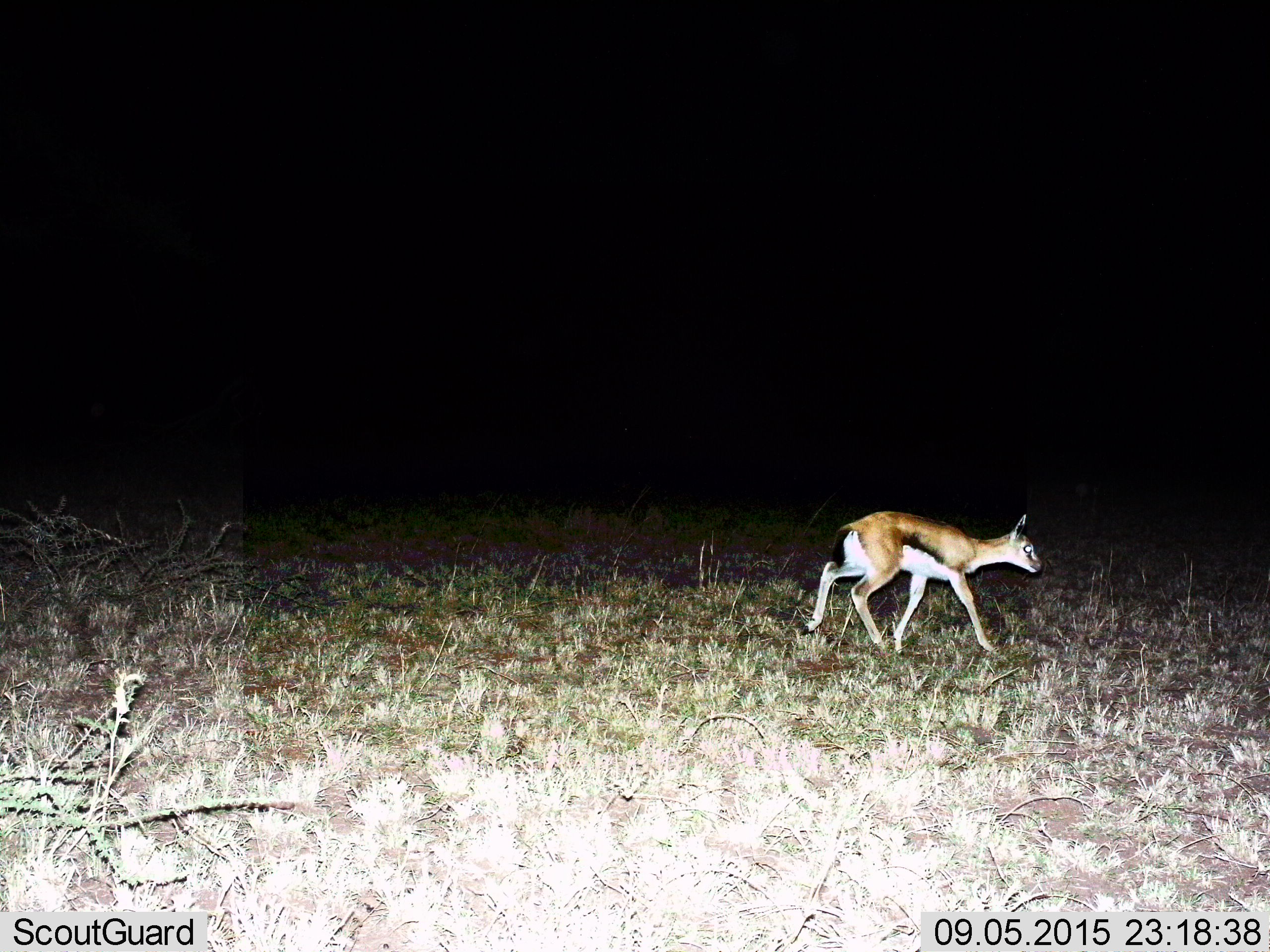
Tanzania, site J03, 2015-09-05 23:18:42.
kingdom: Animalia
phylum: Chordata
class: Mammalia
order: Artiodactyla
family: Bovidae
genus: Eudorcas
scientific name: Eudorcas thomsonii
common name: thomson's gazelle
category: gazellethomsons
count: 1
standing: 10%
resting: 0%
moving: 90%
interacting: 0%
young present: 60%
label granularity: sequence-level